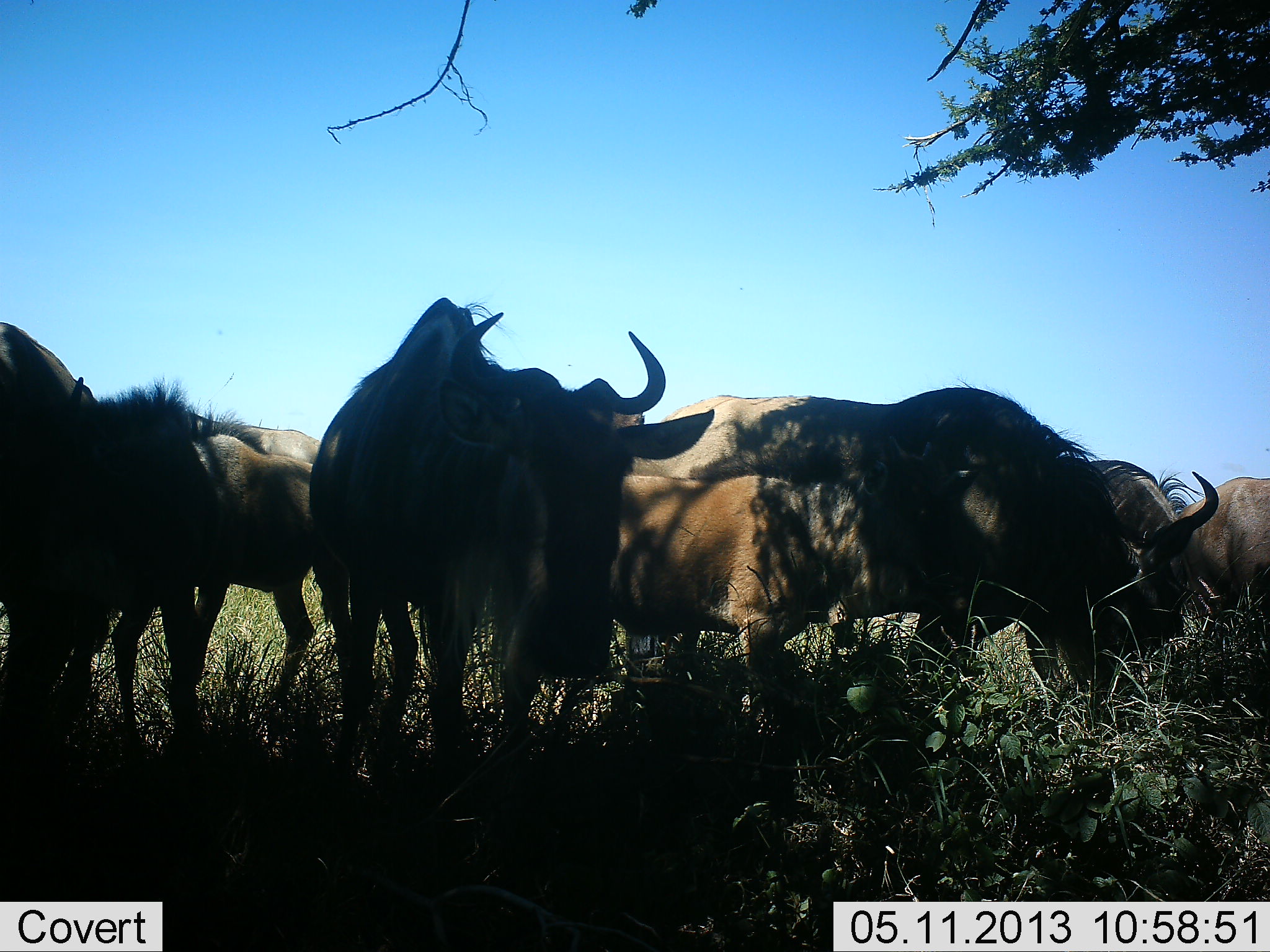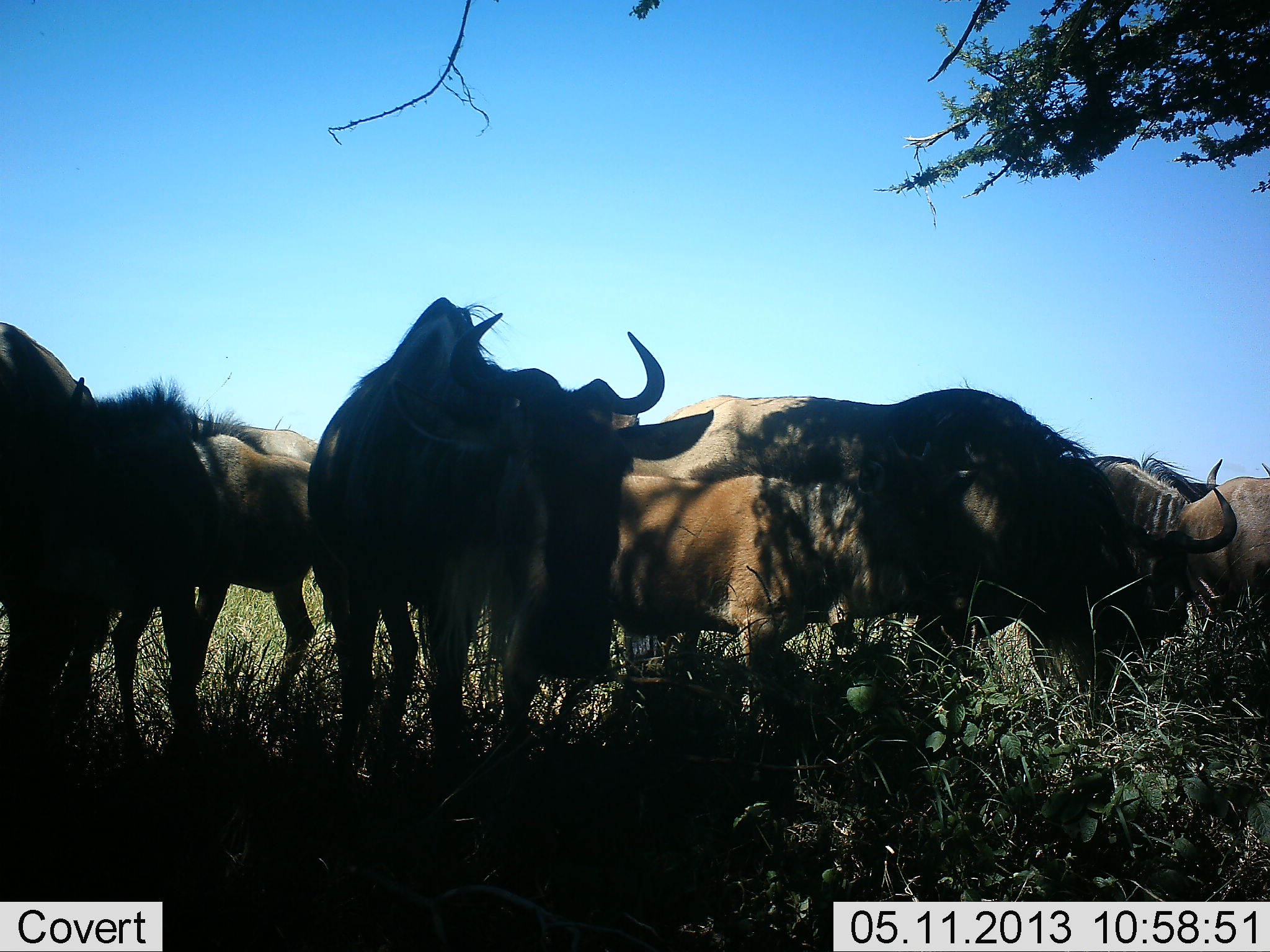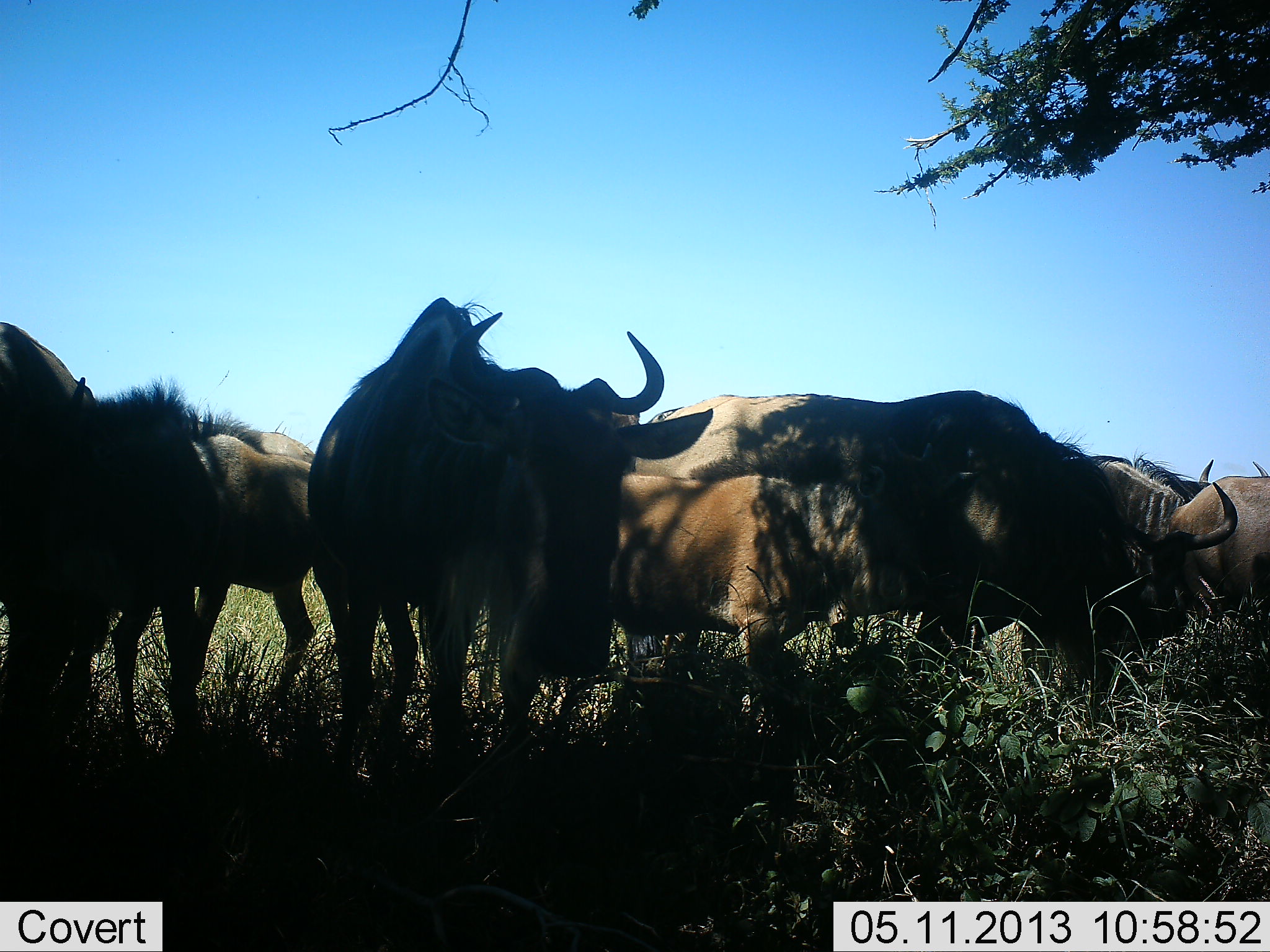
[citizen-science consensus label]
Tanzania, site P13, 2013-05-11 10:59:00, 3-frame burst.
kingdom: Animalia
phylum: Chordata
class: Mammalia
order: Artiodactyla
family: Bovidae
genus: Connochaetes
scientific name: Connochaetes taurinus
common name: blue wildebeest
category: wildebeest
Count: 8.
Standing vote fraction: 77%.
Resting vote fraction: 6%.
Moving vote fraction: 13%.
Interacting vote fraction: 3%.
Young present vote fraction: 35%.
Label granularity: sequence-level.